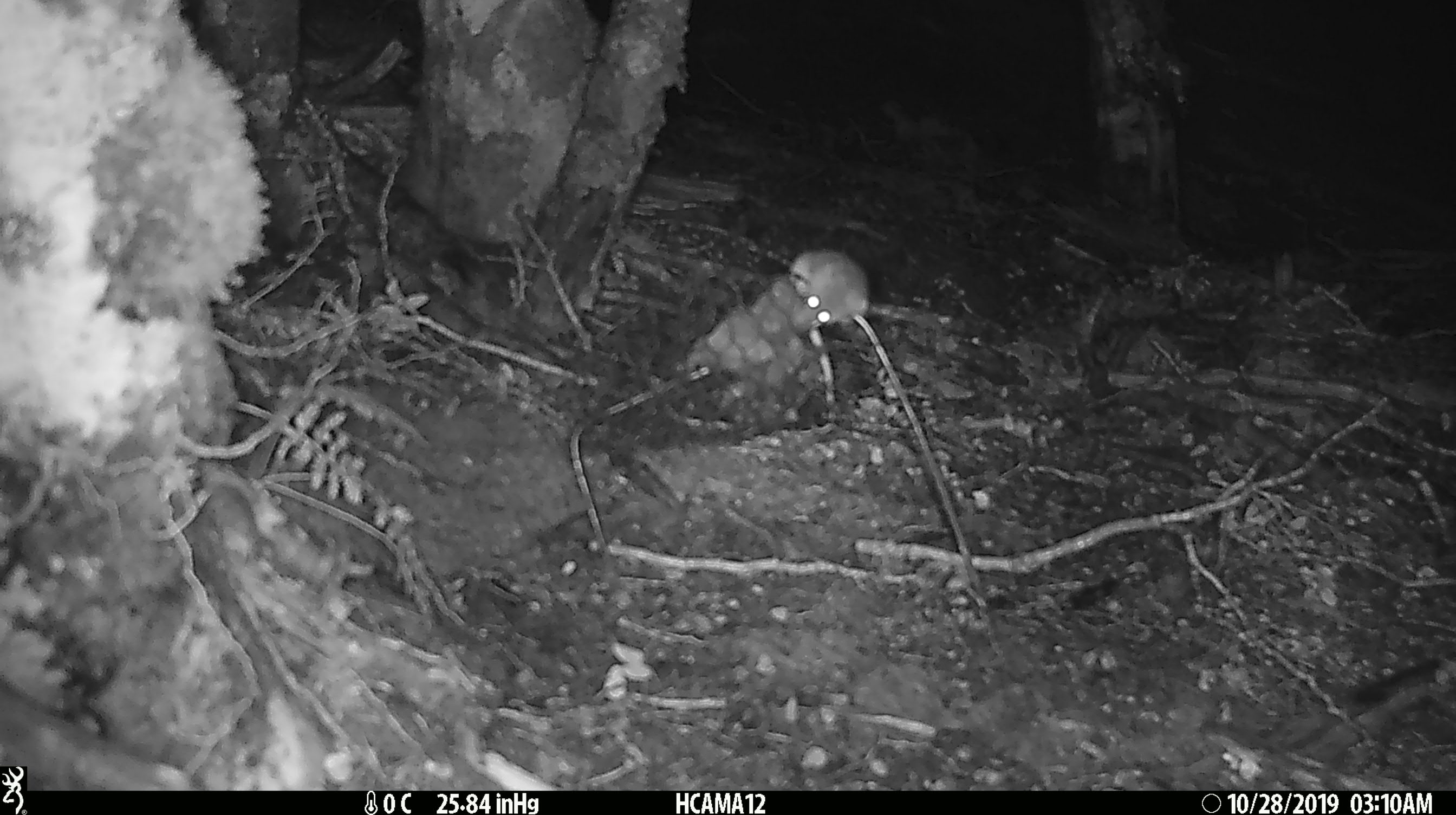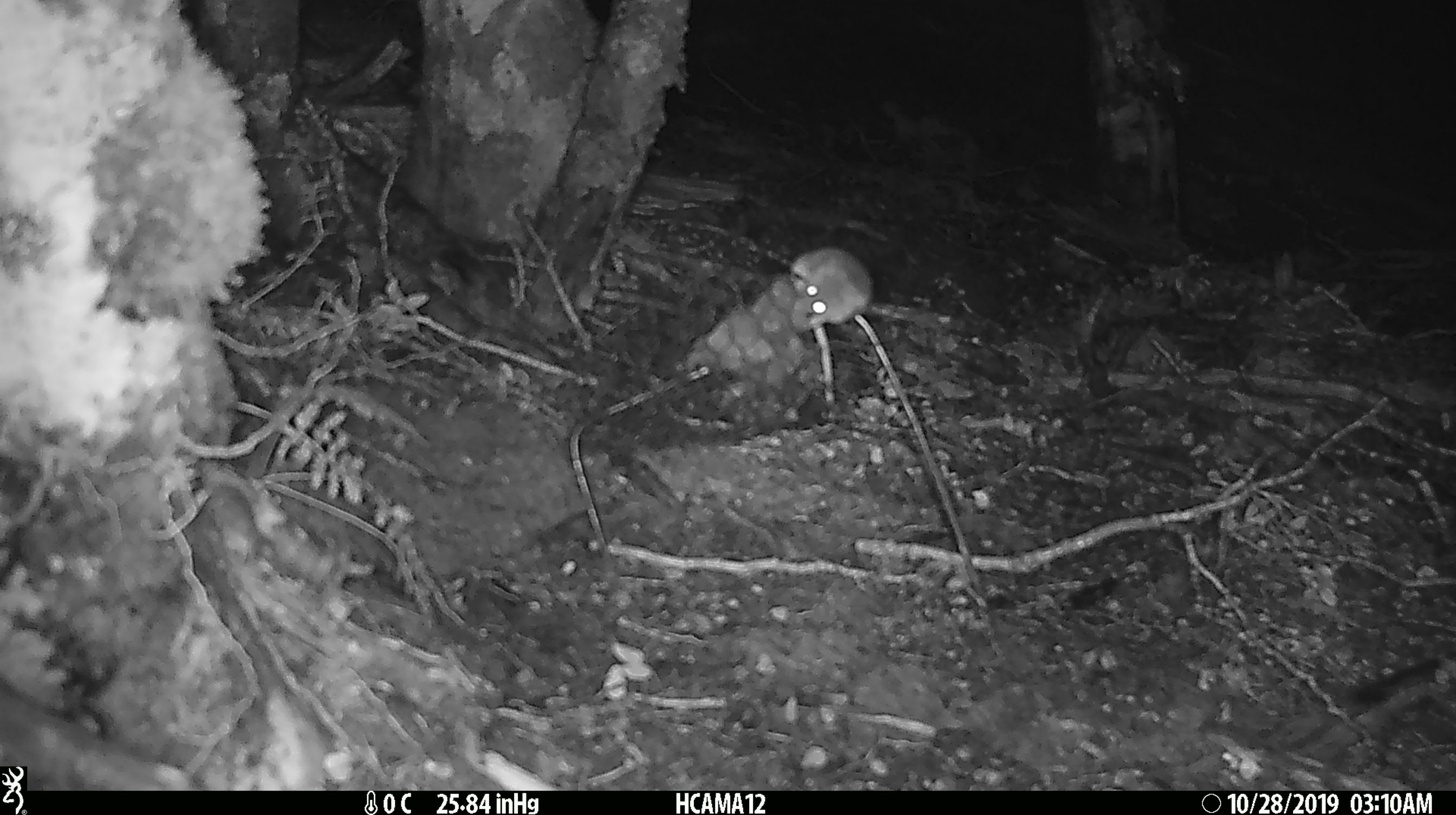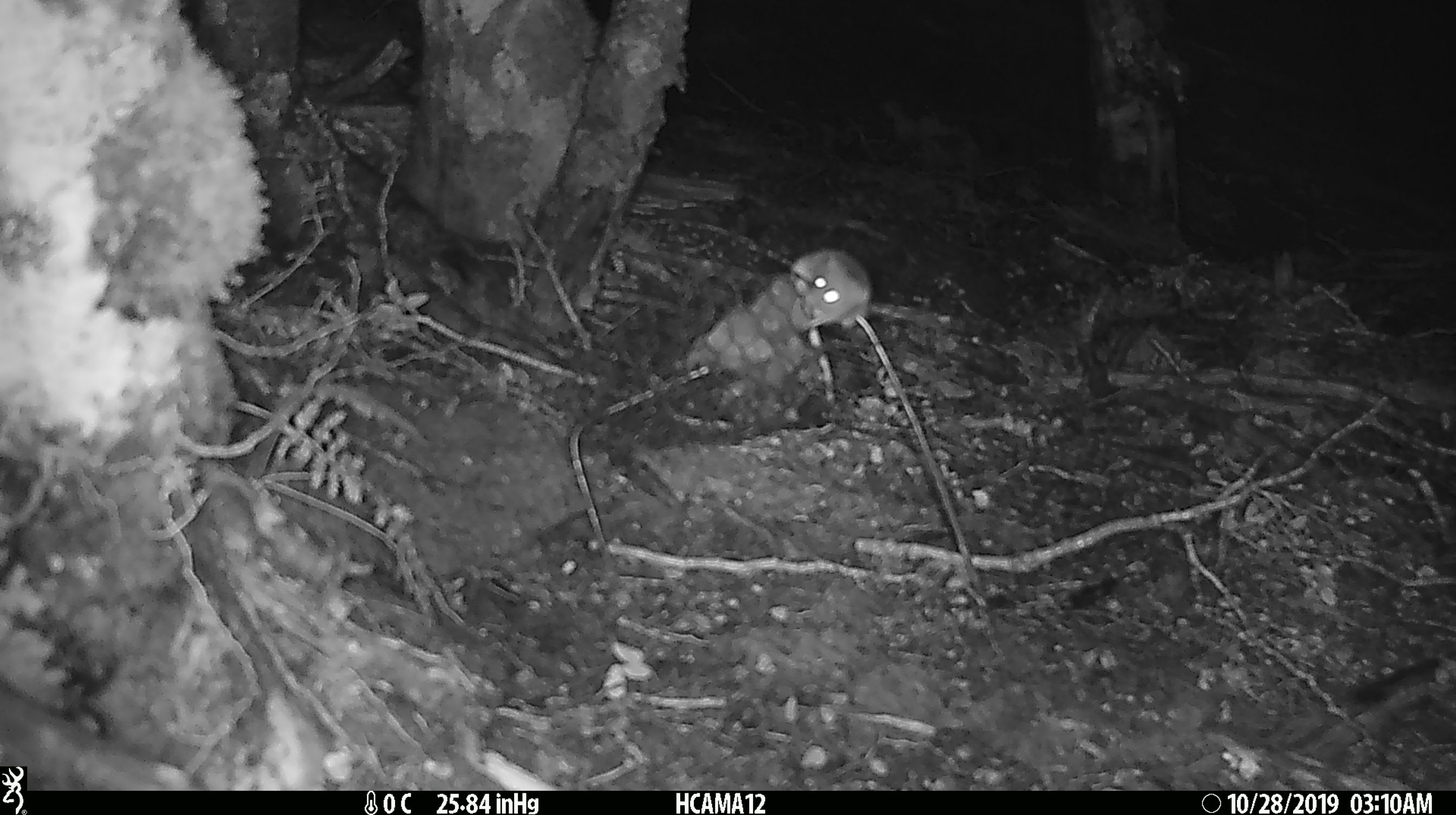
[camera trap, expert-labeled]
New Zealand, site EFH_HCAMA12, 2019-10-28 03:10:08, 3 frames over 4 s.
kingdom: Animalia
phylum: Chordata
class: Mammalia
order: Rodentia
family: Muridae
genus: Mus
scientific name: Mus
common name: mouse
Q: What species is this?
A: Mouse (Mus).